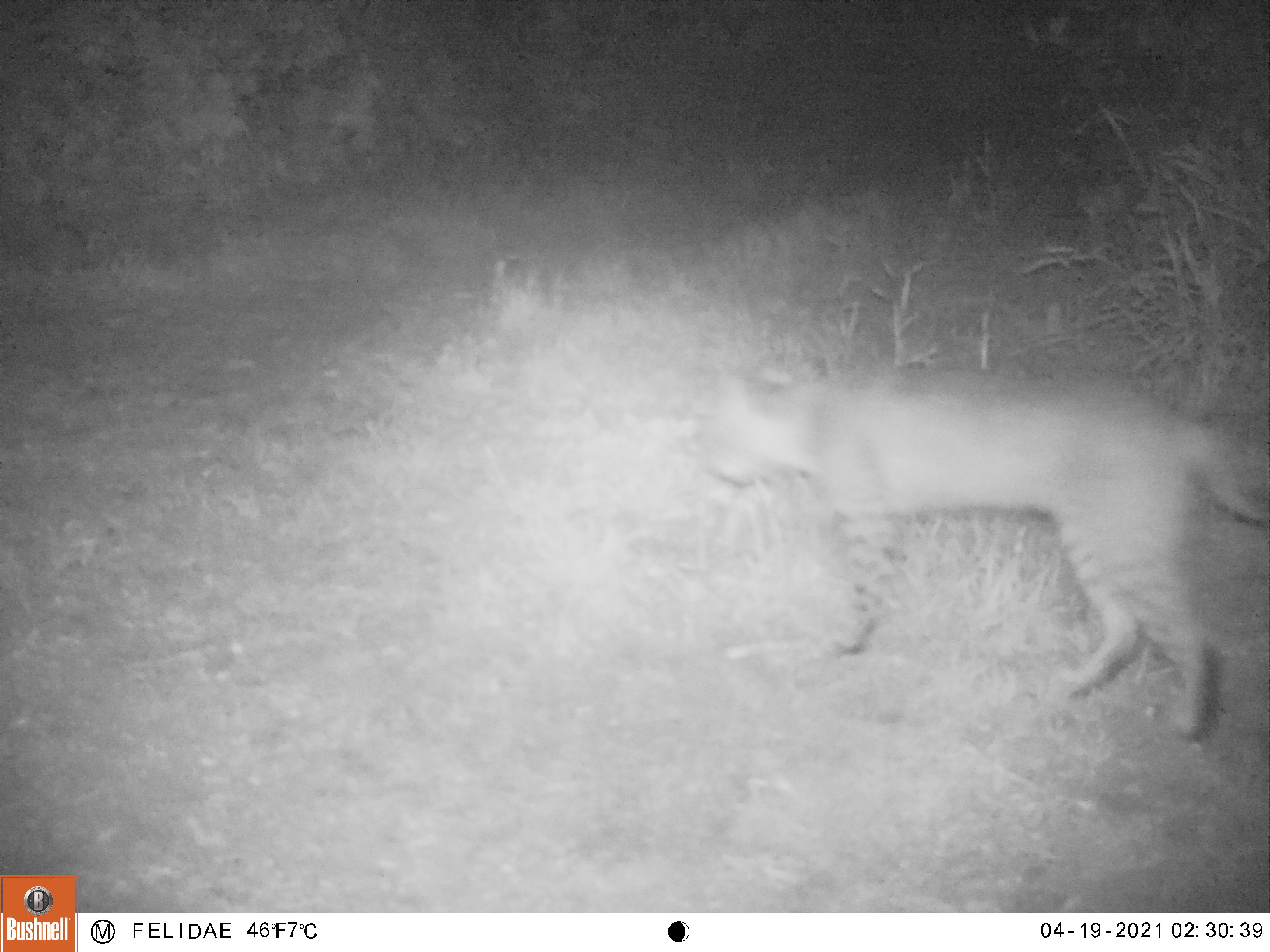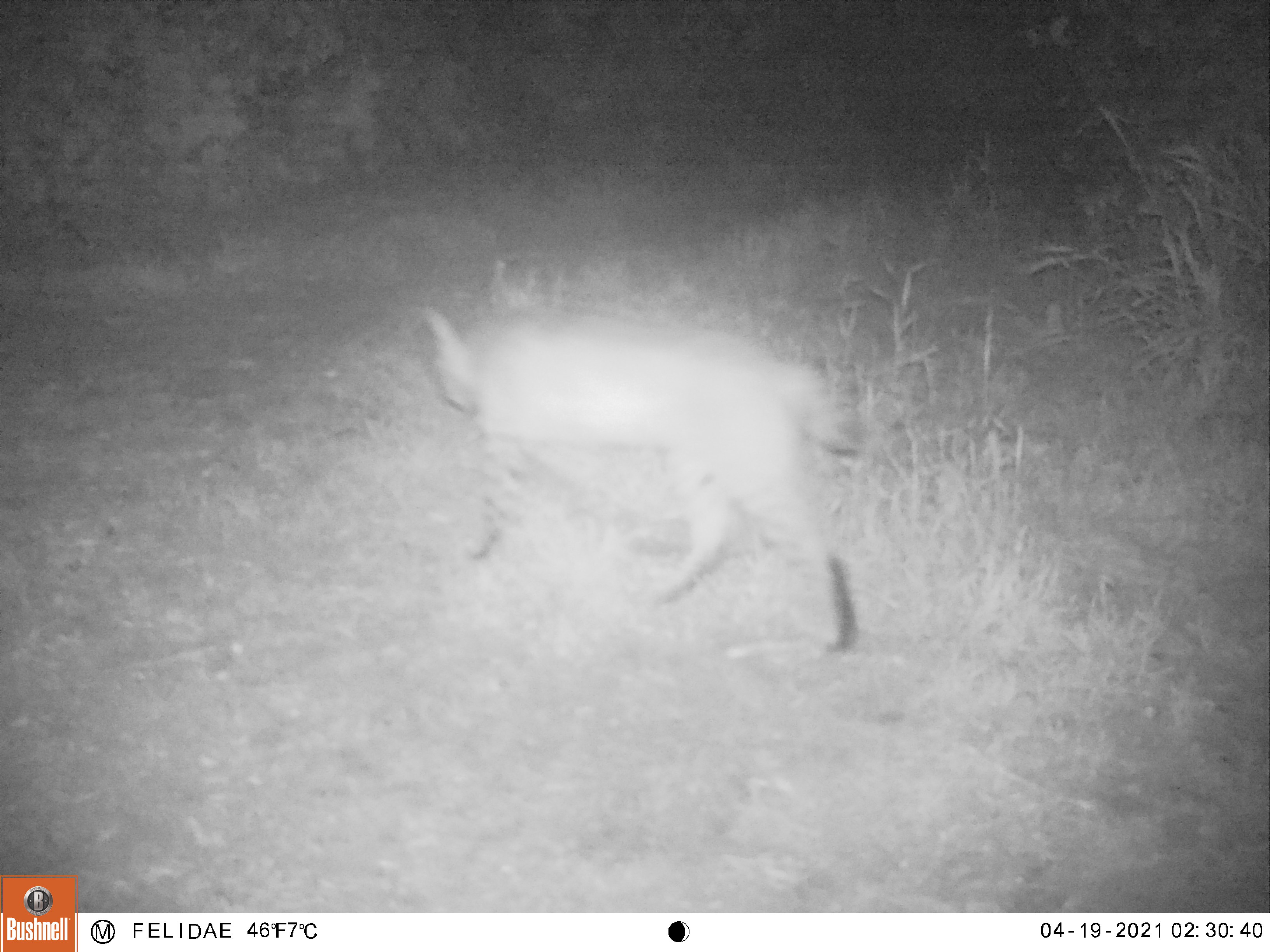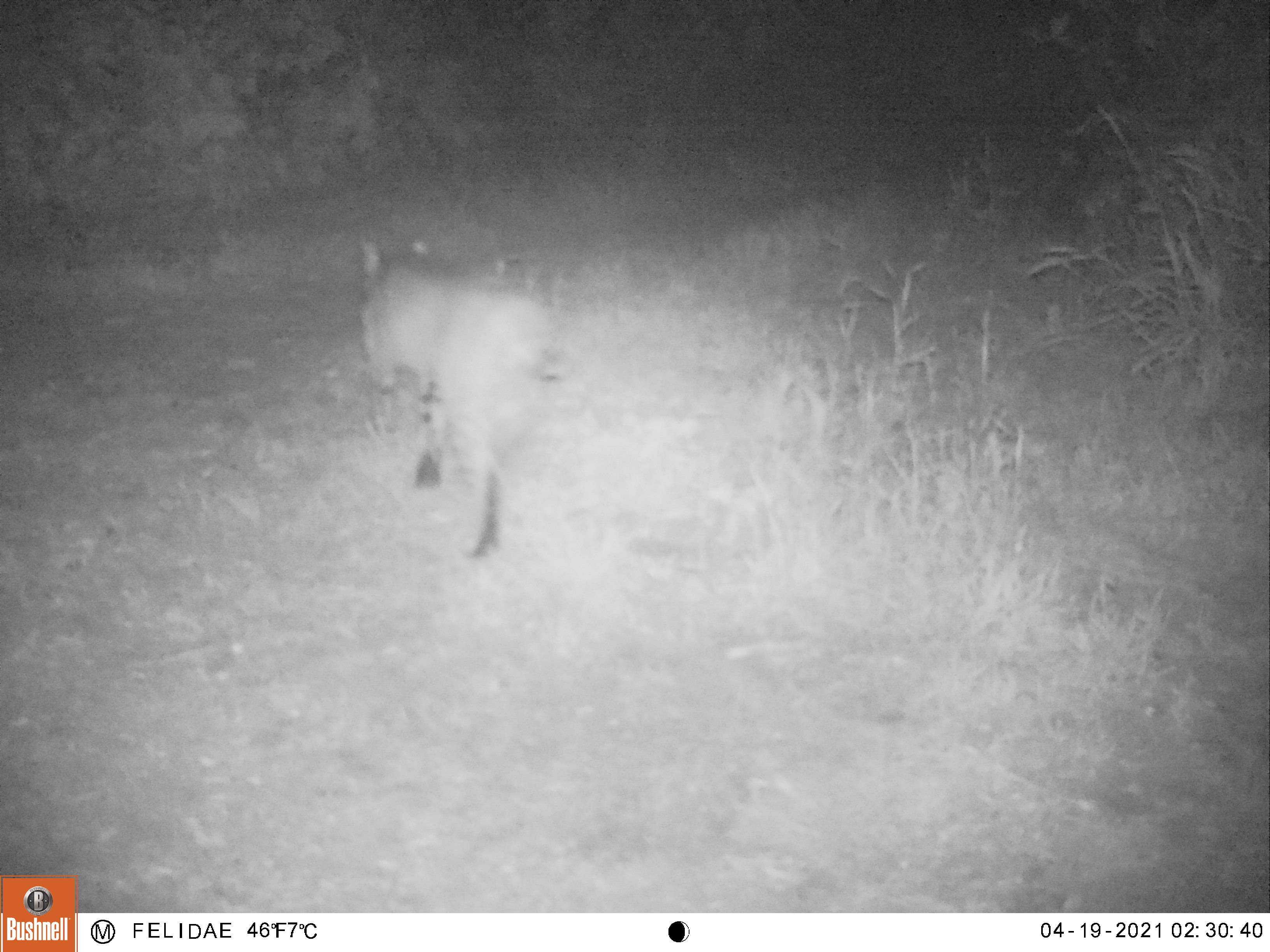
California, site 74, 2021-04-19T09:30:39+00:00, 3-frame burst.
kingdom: Animalia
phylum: Chordata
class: Mammalia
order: Carnivora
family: Felidae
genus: Lynx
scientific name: Lynx rufus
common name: bobcat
Bobcat (Lynx rufus).